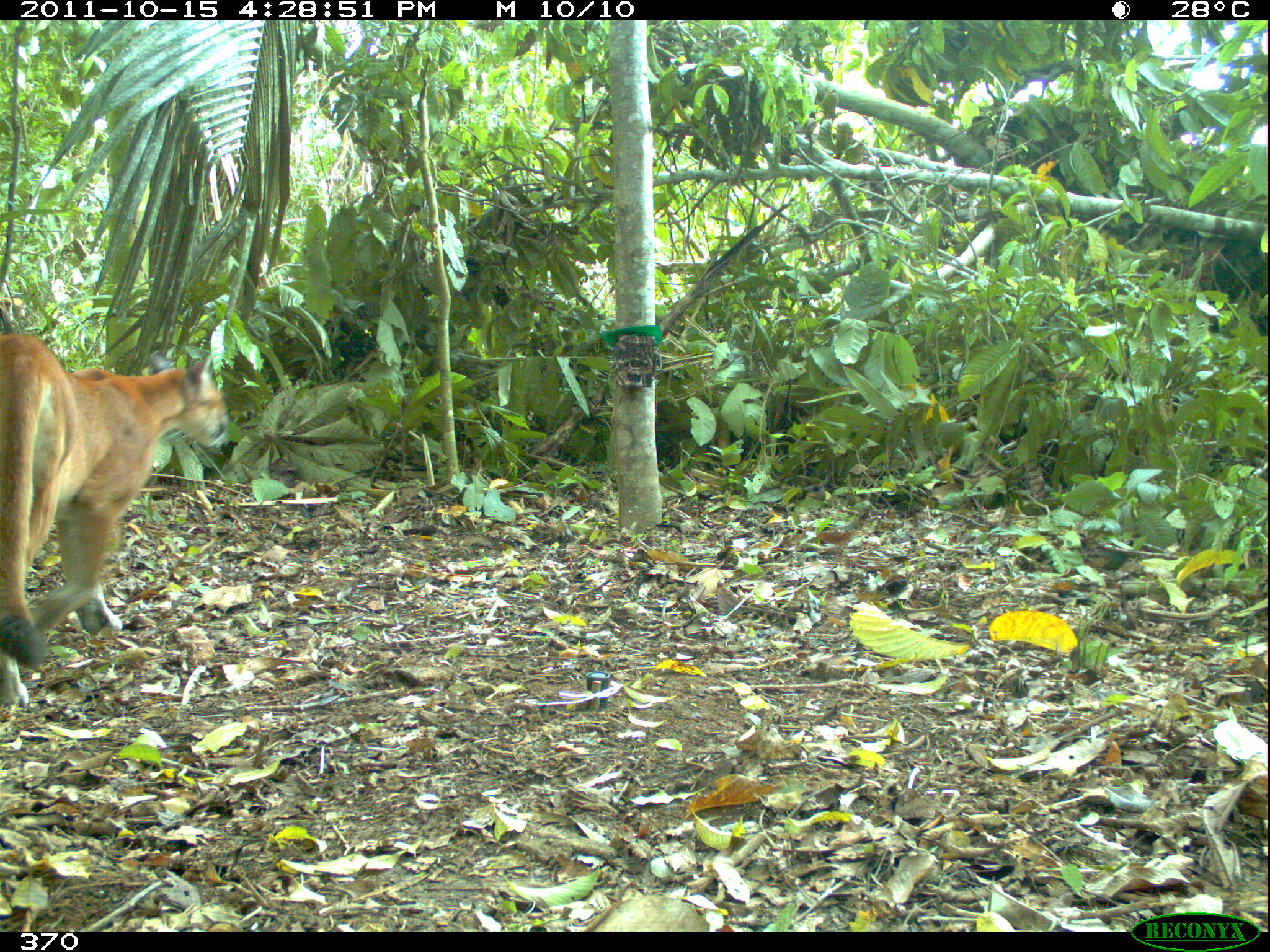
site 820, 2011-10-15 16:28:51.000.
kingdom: Animalia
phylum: Chordata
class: Mammalia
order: Carnivora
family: Felidae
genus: Puma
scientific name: Puma concolor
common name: mountain lion